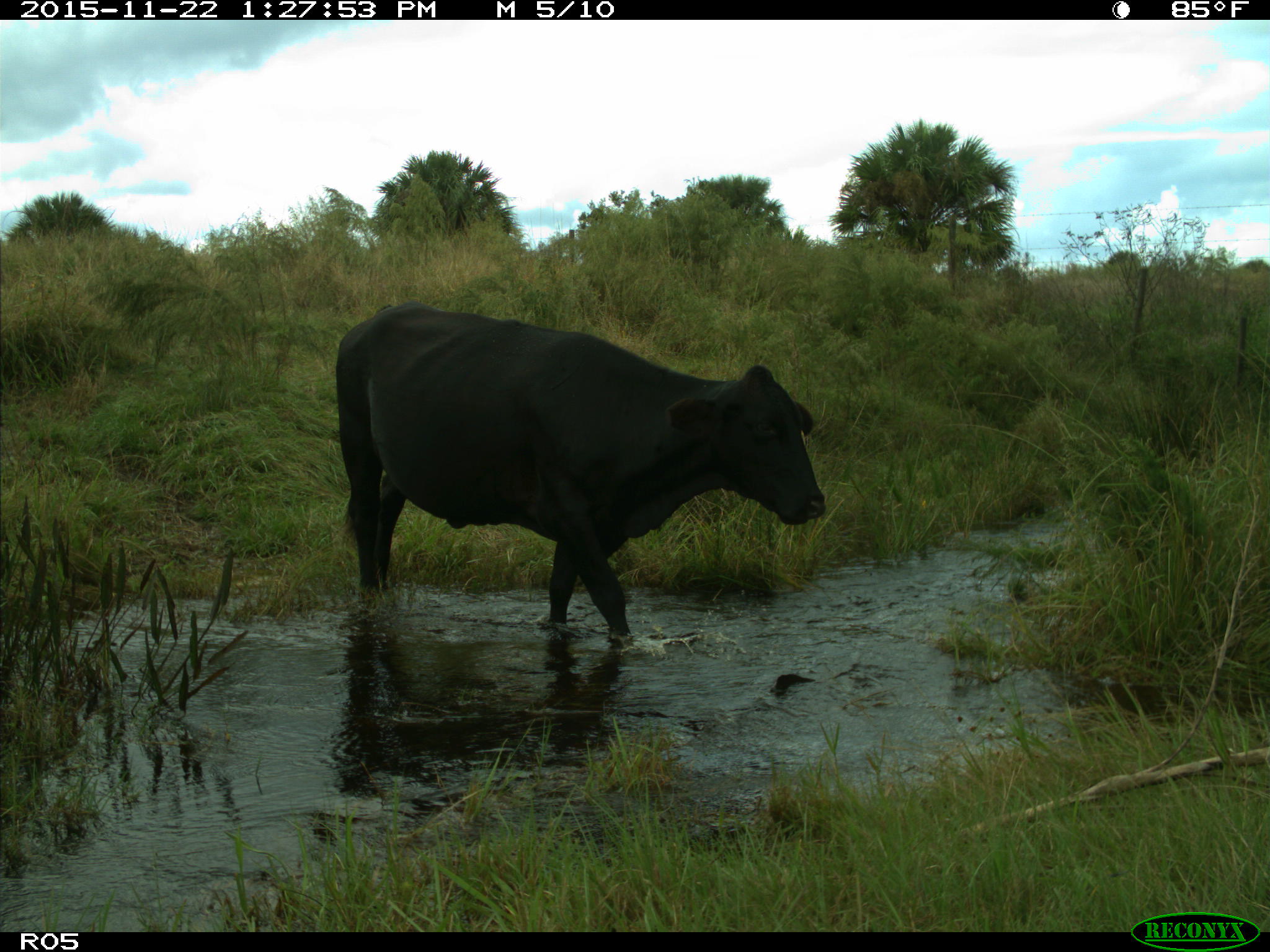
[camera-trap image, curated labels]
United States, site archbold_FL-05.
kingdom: Animalia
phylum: Chordata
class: Mammalia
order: Artiodactyla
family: Bovidae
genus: Bos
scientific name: Bos taurus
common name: domestic cow